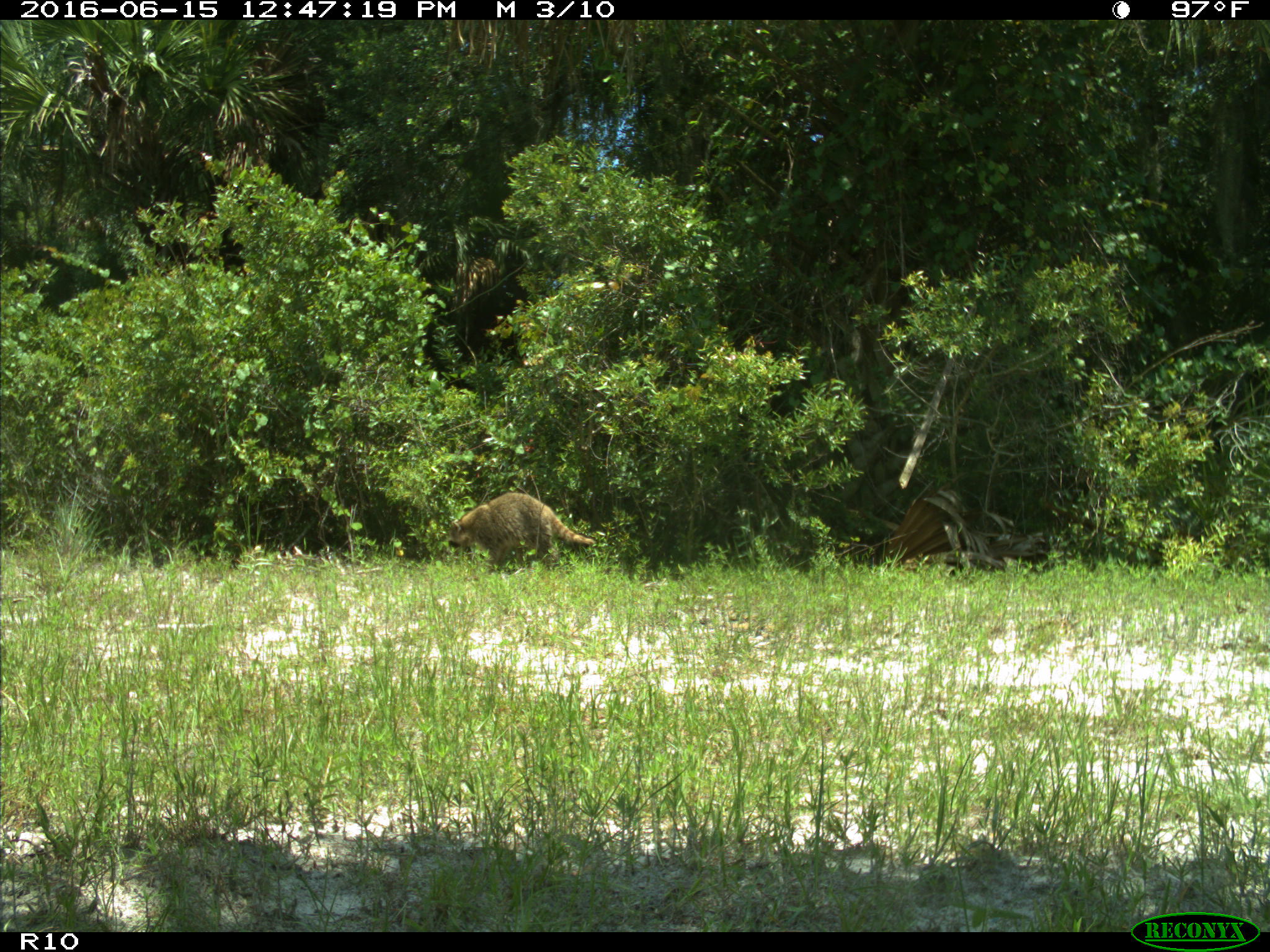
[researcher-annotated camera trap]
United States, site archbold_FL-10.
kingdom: Animalia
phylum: Chordata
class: Mammalia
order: Carnivora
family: Procyonidae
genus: Procyon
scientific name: Procyon lotor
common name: common raccoon